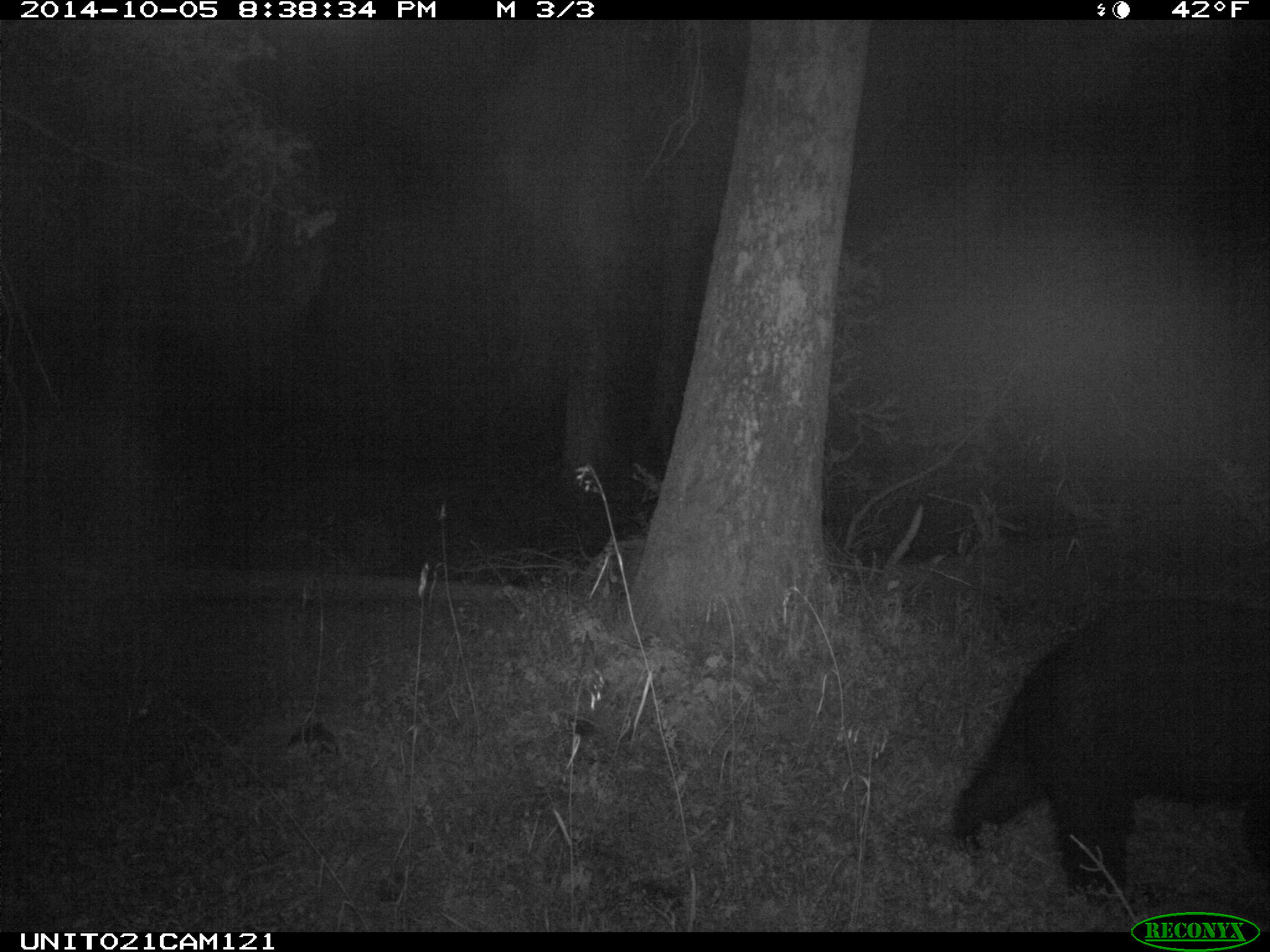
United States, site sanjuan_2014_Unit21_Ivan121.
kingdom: Animalia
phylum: Chordata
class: Mammalia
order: Carnivora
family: Ursidae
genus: Ursus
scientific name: Ursus americanus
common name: american black bear